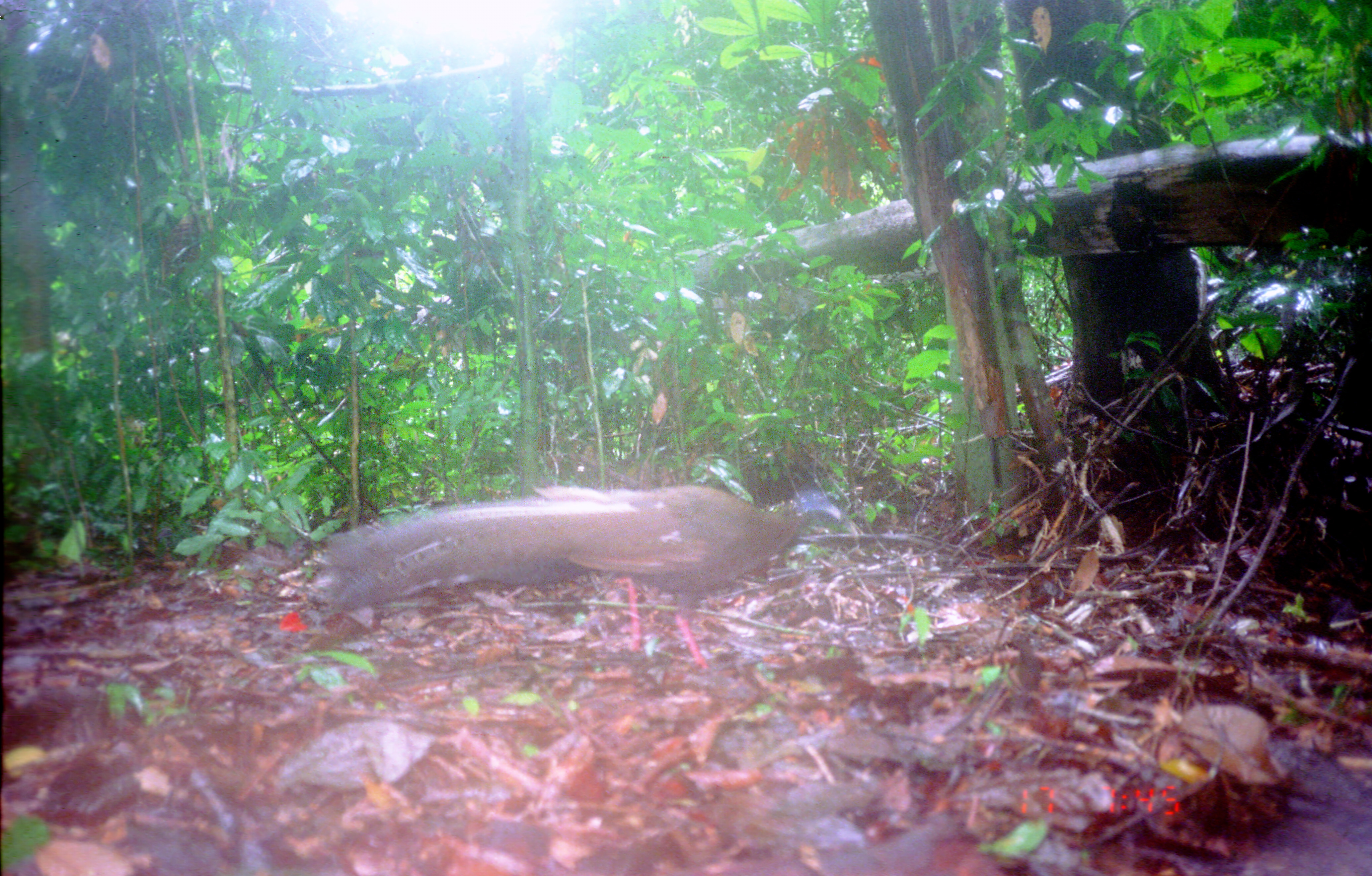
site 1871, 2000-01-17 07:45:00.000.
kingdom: Animalia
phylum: Chordata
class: Aves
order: Galliformes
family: Phasianidae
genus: Argusianus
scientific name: Argusianus argus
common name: great argus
Argusianus argus (great argus), count 1.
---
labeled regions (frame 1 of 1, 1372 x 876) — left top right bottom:
argusianus argus: 308 483 845 673